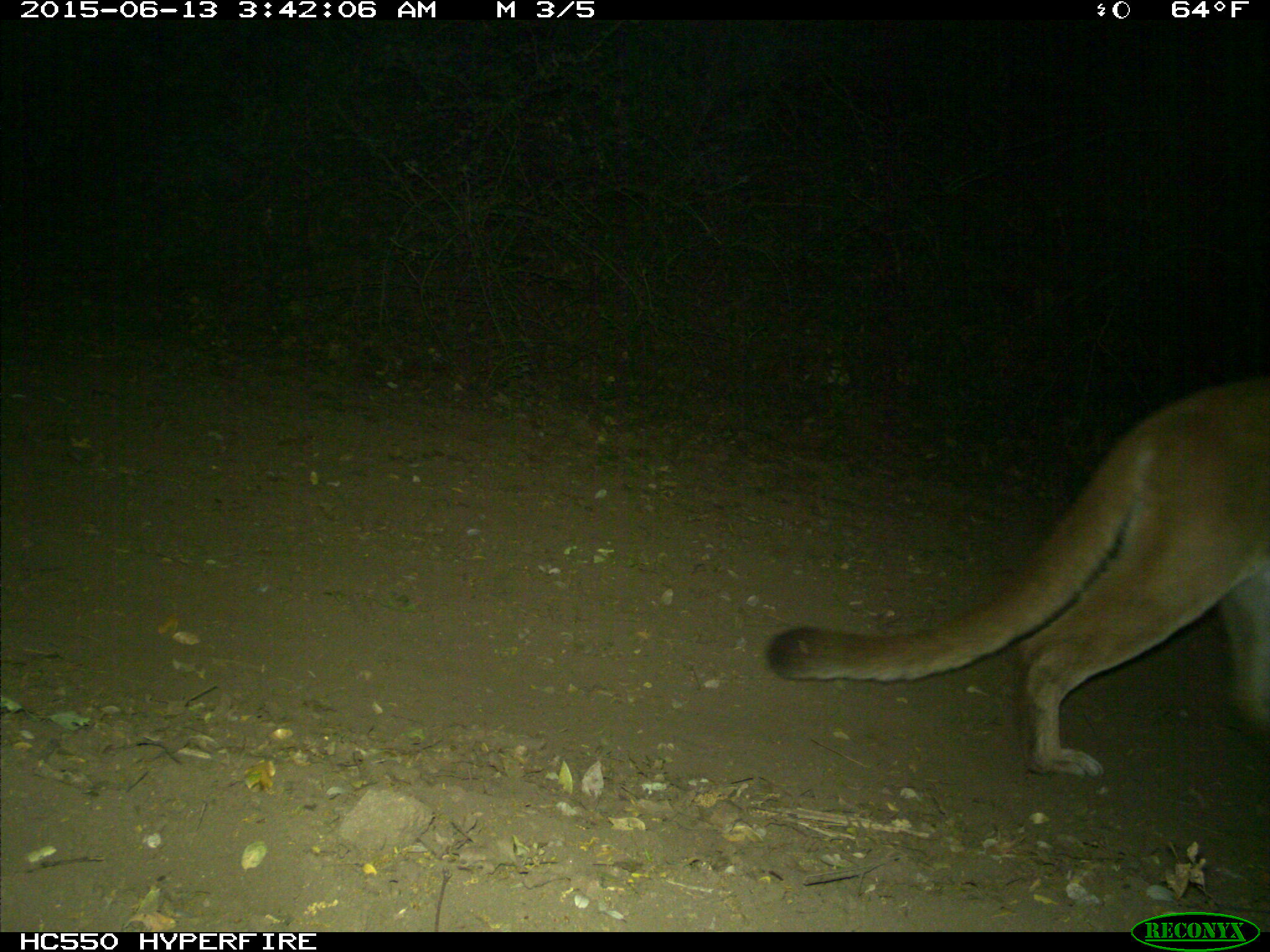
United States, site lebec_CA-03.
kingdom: Animalia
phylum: Chordata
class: Mammalia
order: Carnivora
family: Felidae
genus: Puma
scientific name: Puma concolor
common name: mountain lion